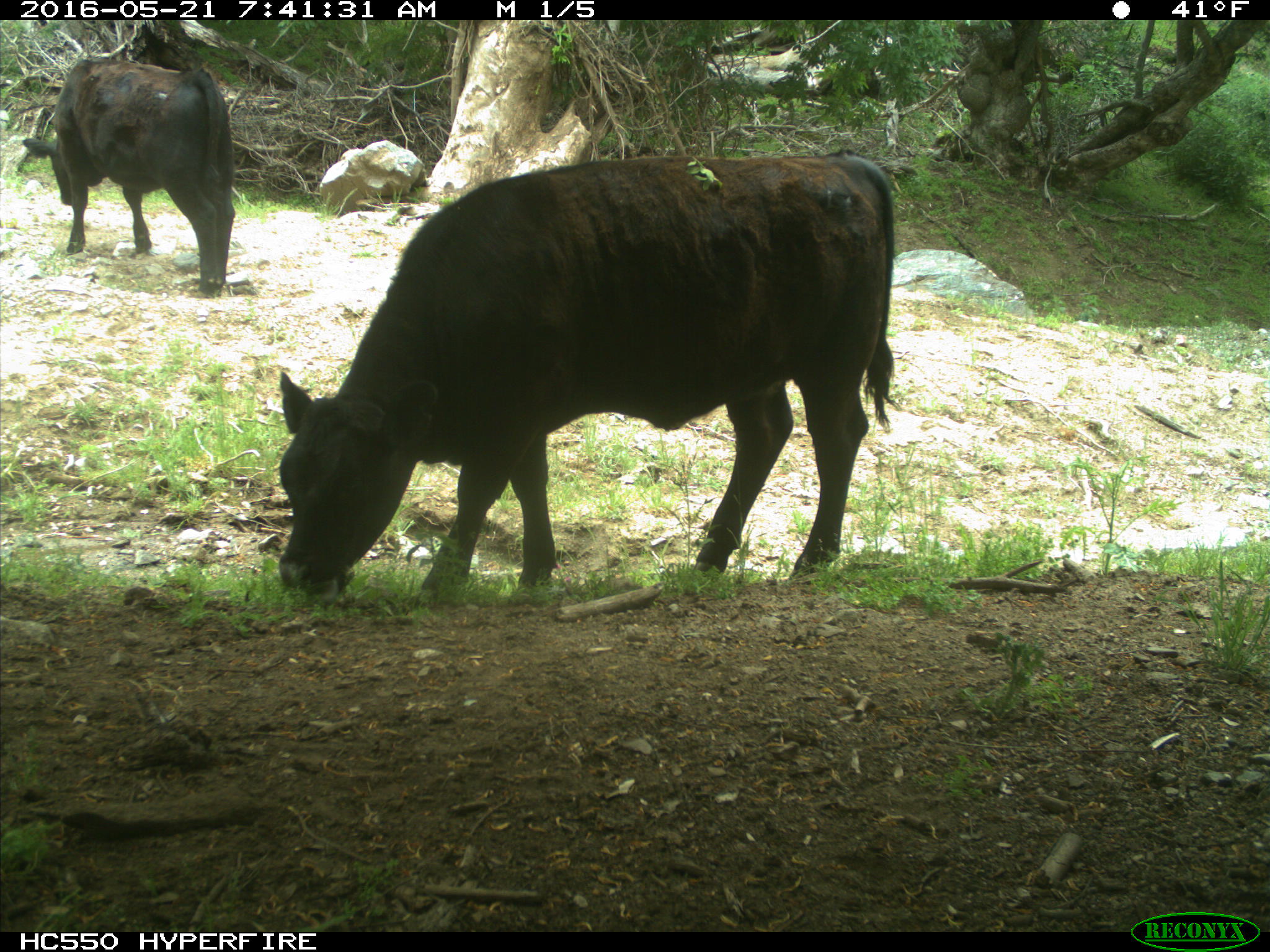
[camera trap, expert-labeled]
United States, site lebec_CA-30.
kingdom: Animalia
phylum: Chordata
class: Mammalia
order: Artiodactyla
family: Bovidae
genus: Bos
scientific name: Bos taurus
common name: domestic cow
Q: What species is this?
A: Bos taurus (domestic cow).